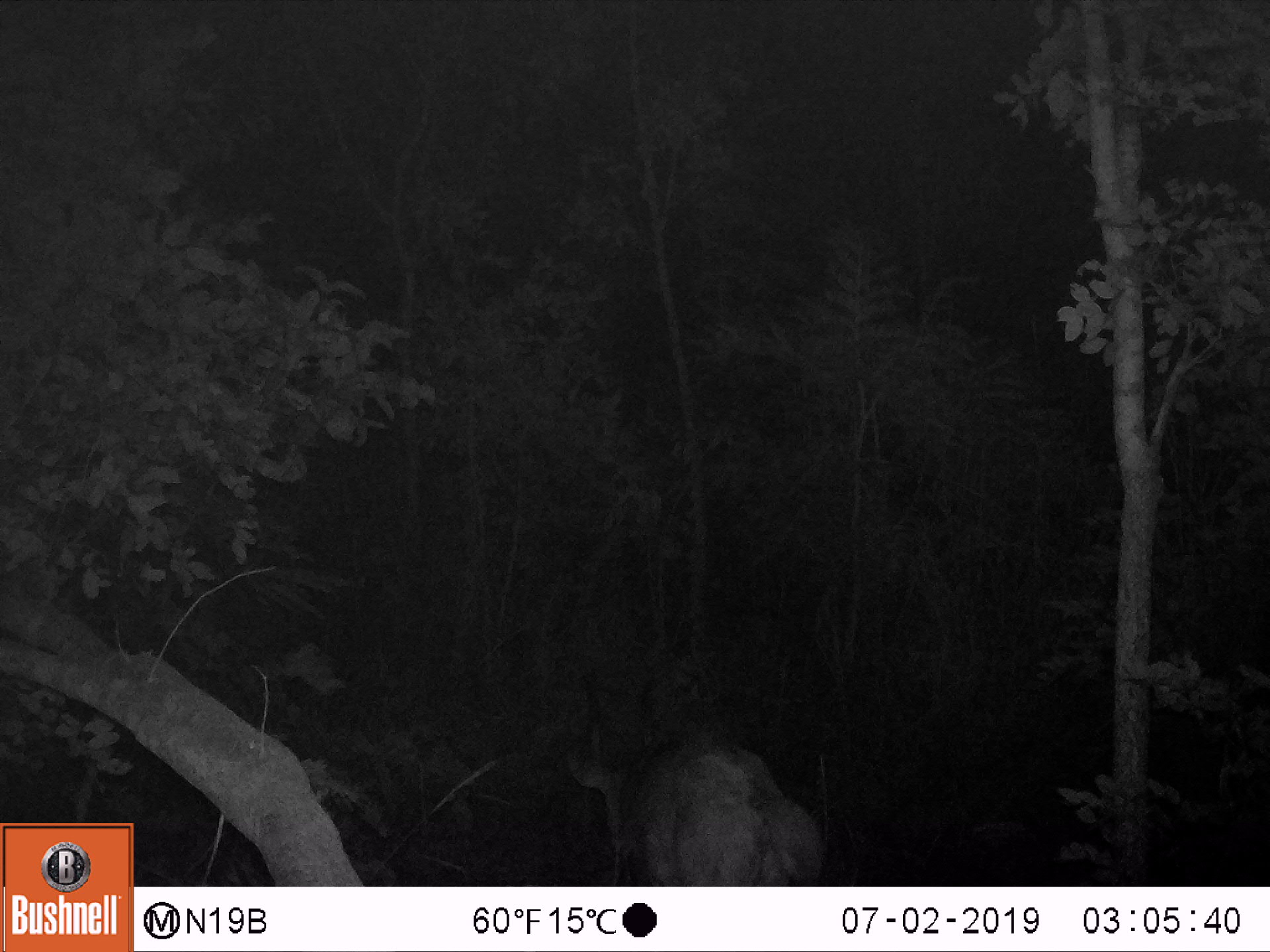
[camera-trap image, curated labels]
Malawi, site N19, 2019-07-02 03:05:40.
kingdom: Animalia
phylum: Chordata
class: Mammalia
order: Artiodactyla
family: Bovidae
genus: Tragelaphus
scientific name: Tragelaphus sylvaticus sylvaticus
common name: cape bushbuck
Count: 1.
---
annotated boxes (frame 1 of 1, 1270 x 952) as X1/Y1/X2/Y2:
cape bushbuck: 564/659/835/885